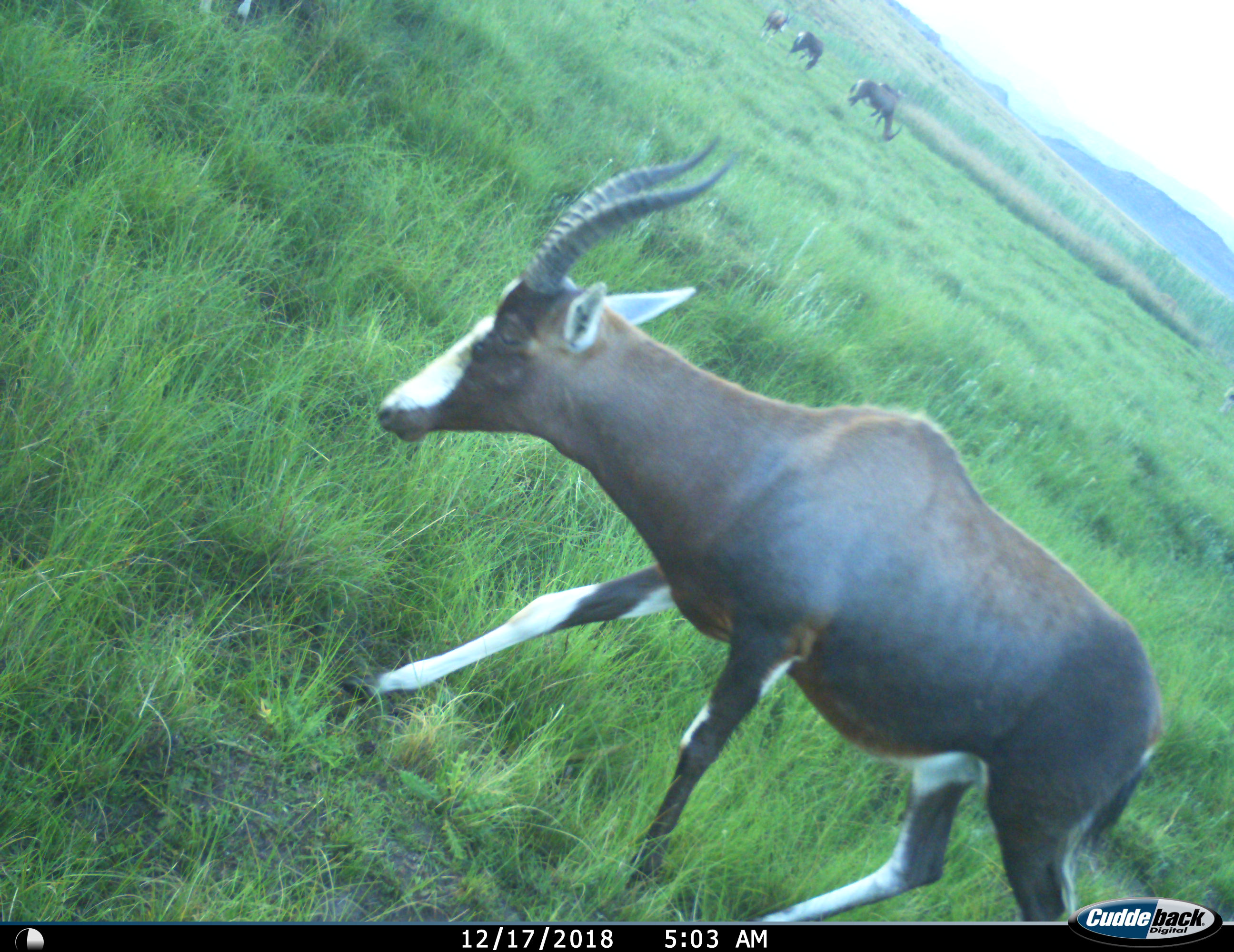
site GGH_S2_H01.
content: unidentified animal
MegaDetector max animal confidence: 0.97